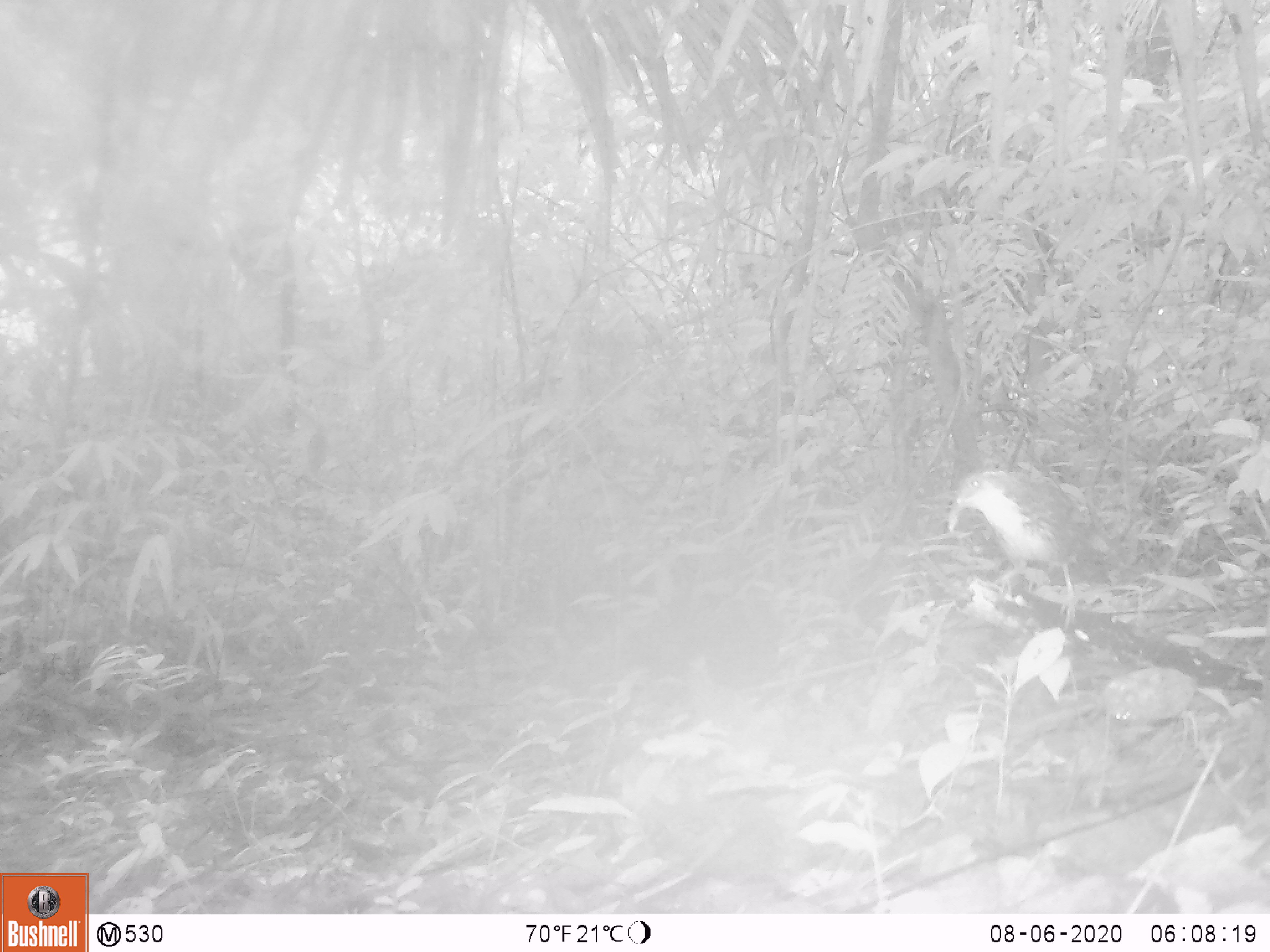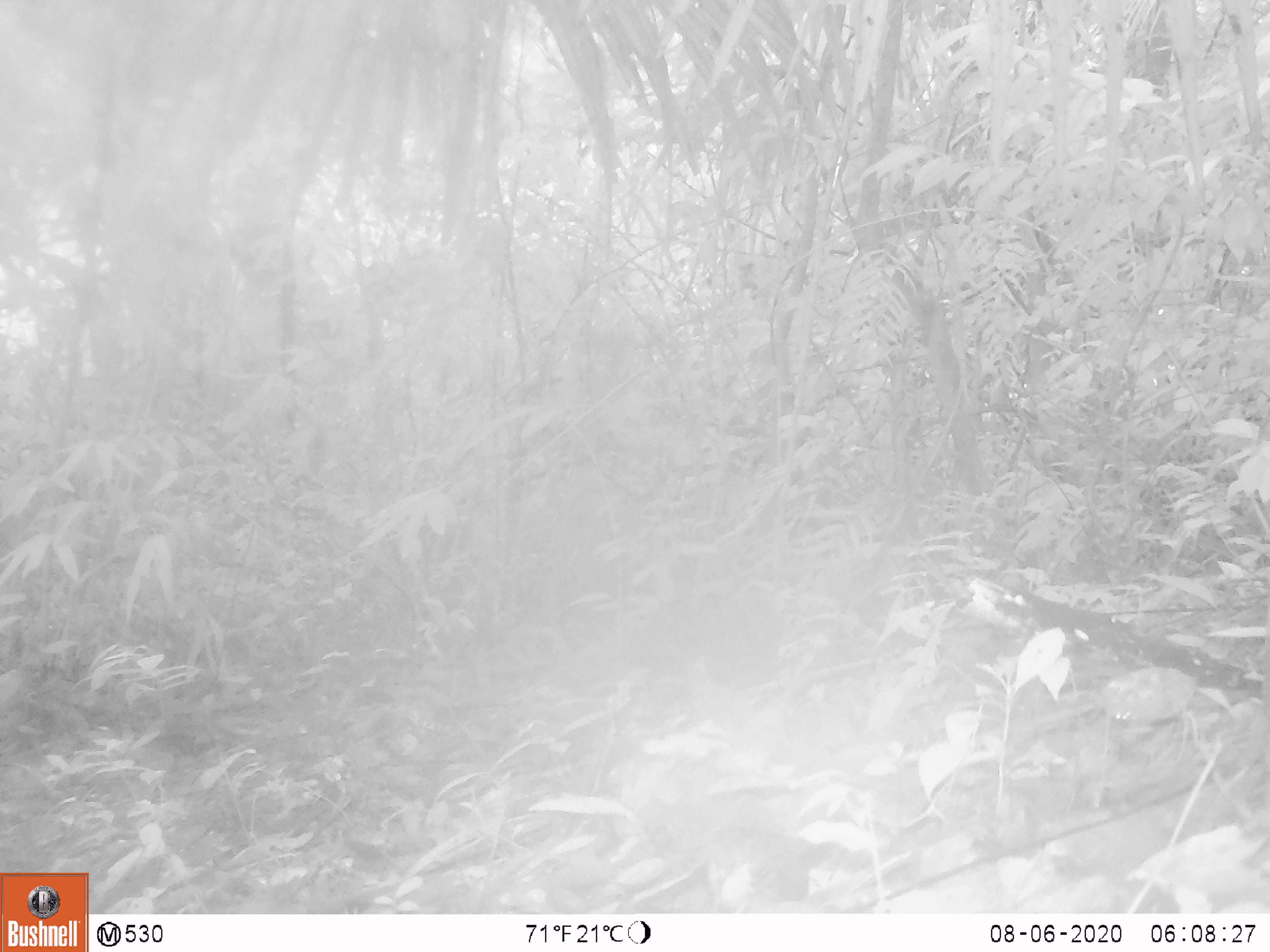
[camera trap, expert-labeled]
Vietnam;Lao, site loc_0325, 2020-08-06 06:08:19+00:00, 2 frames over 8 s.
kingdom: Animalia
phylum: Chordata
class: Aves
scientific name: Aves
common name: bird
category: unidentified bird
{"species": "unidentified bird (bird) (Aves)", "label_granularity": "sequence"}